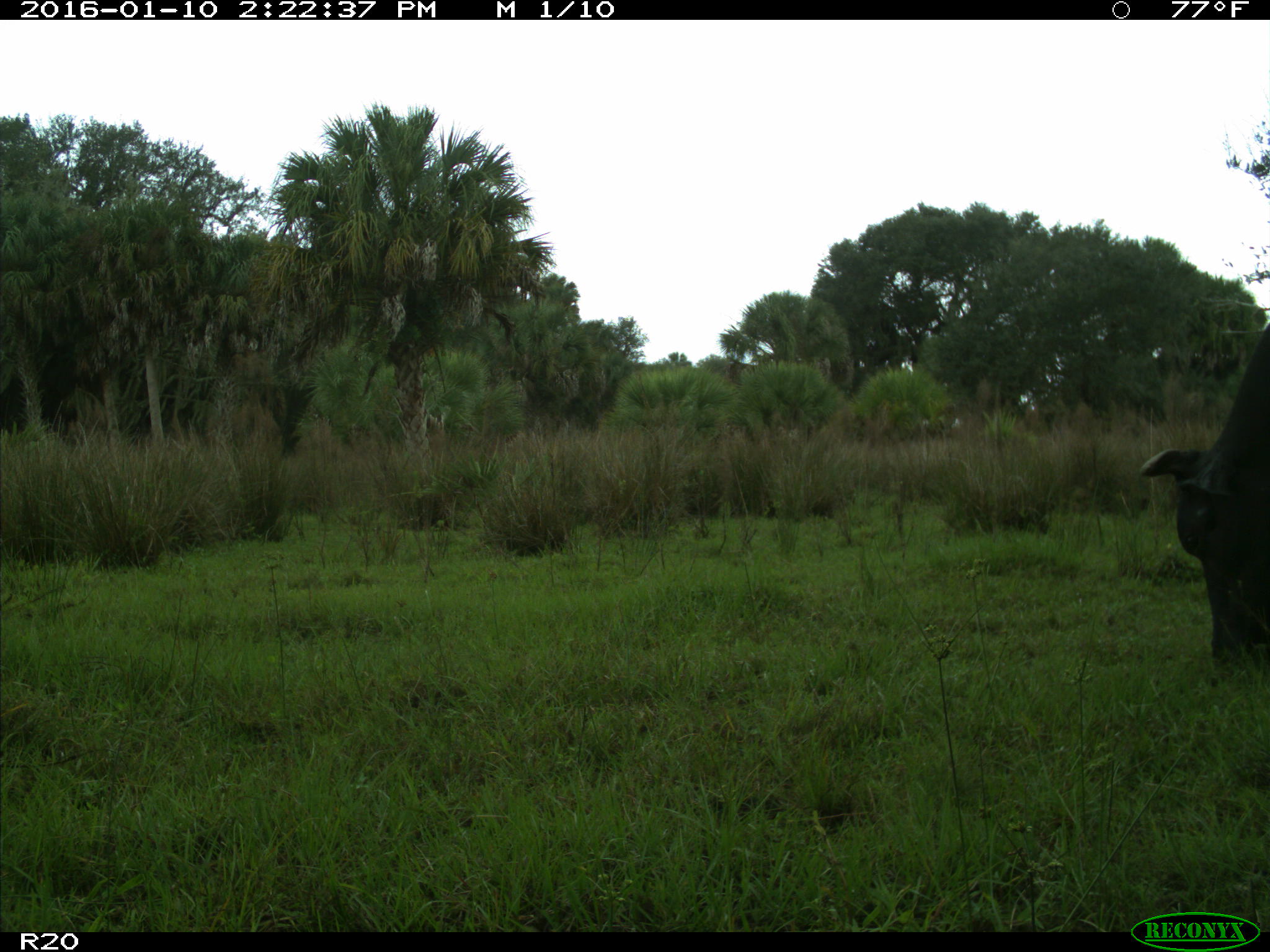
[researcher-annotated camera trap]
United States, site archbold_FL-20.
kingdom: Animalia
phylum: Chordata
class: Mammalia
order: Artiodactyla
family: Bovidae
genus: Bos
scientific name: Bos taurus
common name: domestic cow